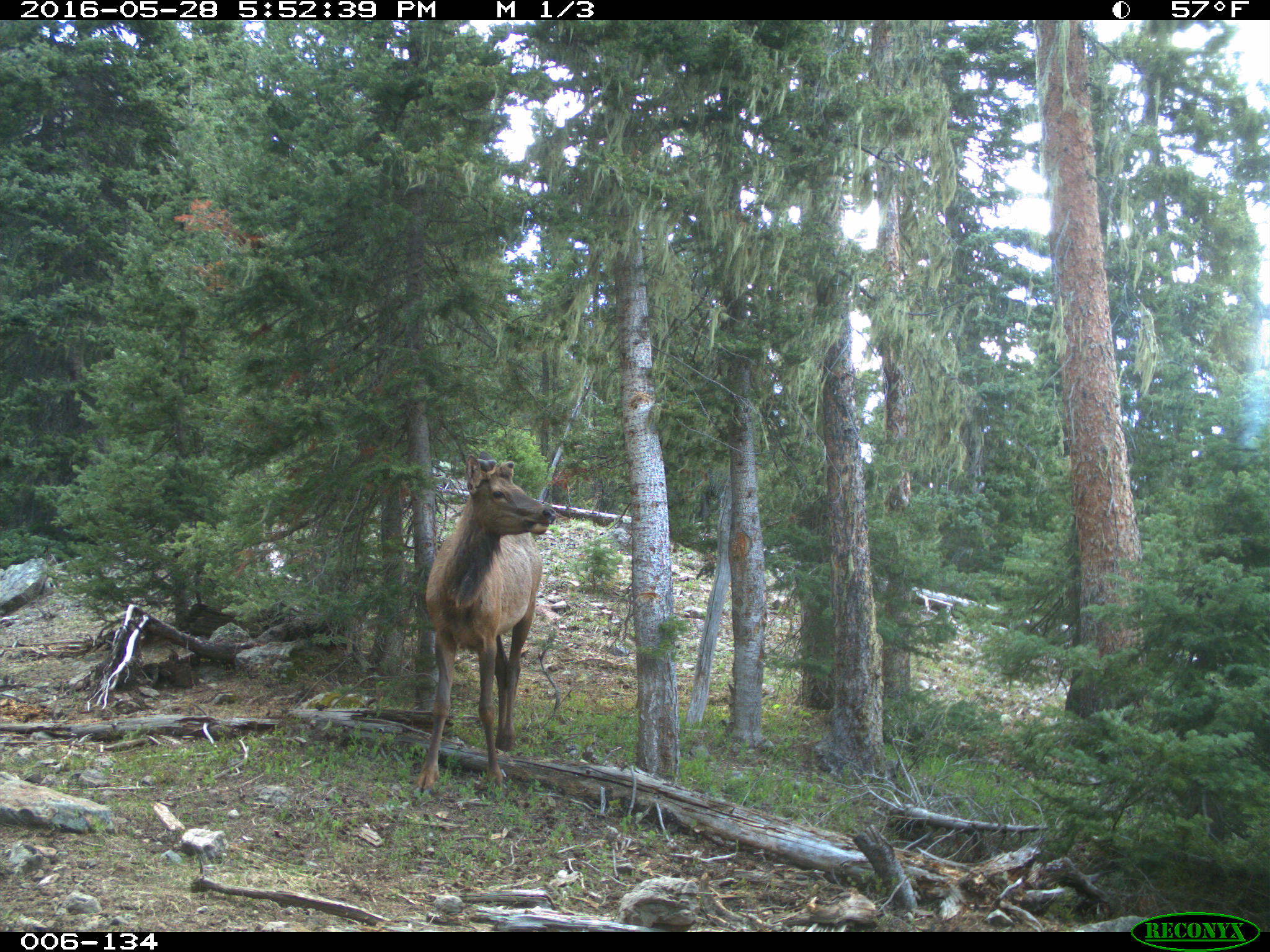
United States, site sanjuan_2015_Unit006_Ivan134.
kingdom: Animalia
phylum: Chordata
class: Mammalia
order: Artiodactyla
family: Cervidae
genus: Cervus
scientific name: Cervus elaphus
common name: red deer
Cervus elaphus (red deer).